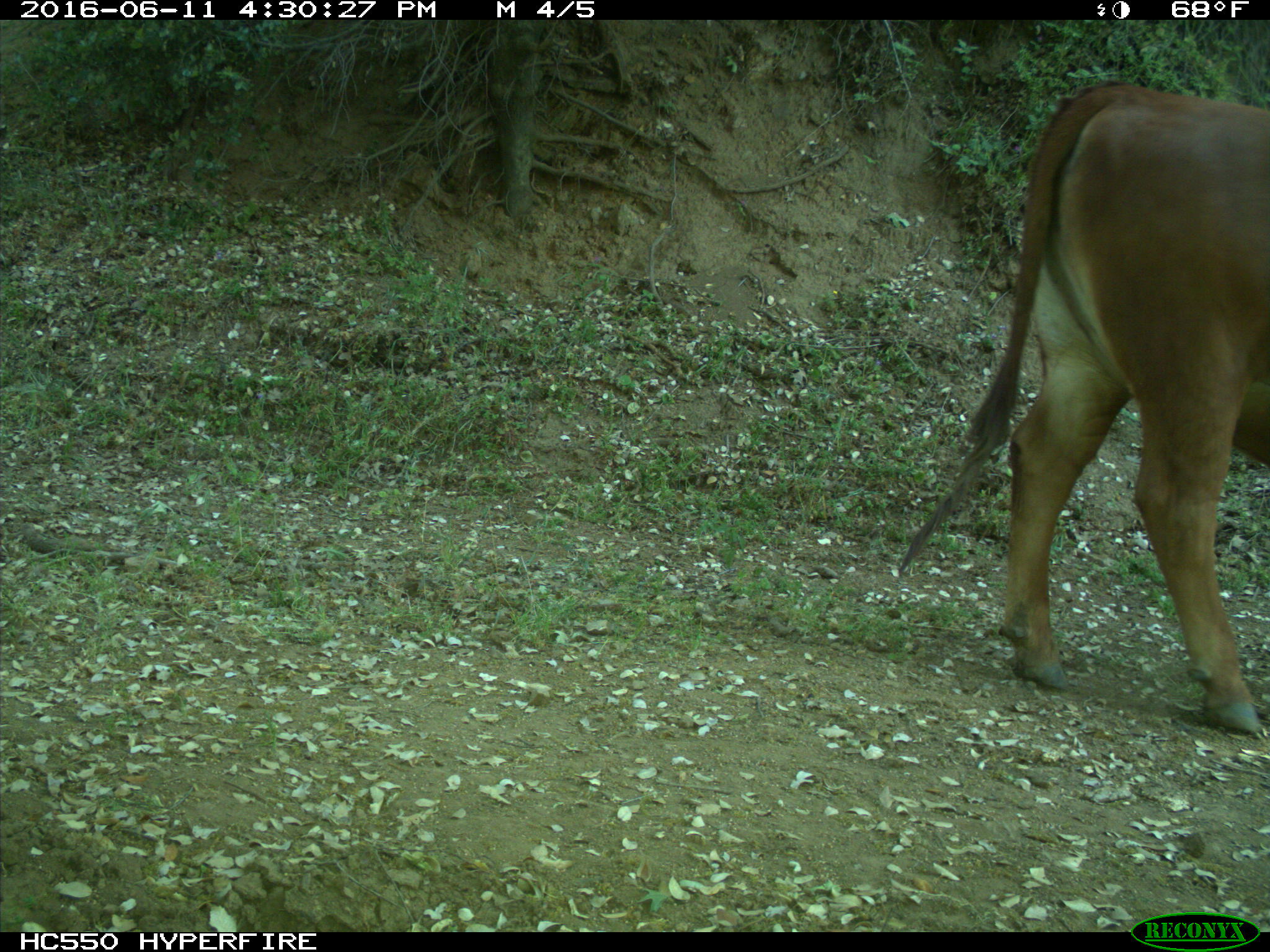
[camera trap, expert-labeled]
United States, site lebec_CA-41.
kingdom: Animalia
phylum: Chordata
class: Mammalia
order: Artiodactyla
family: Bovidae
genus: Bos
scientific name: Bos taurus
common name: domestic cow